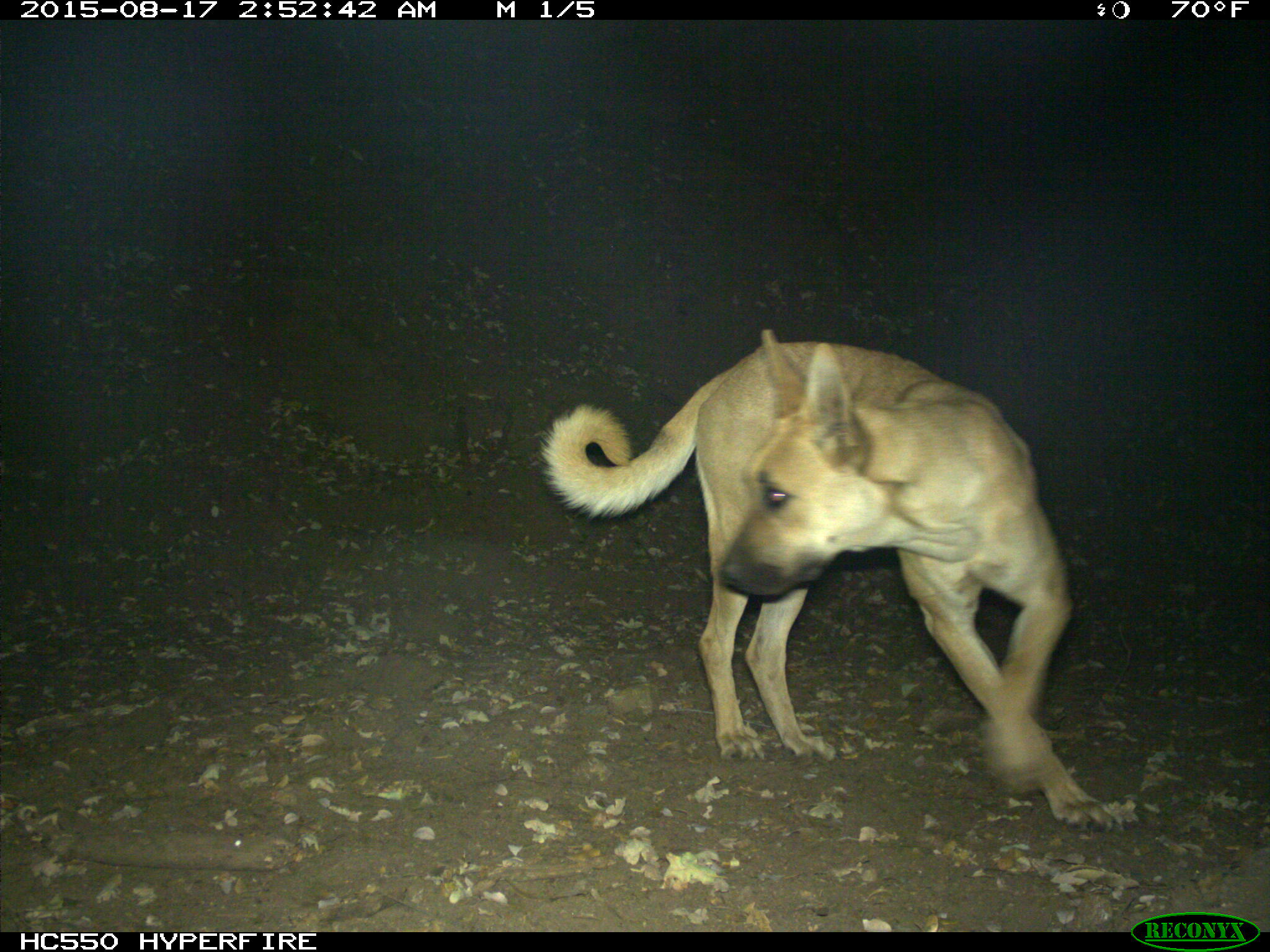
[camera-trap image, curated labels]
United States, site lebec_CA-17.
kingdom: Animalia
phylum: Chordata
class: Mammalia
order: Carnivora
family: Canidae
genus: Canis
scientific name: Canis familiaris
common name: domestic dog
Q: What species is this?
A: Canis familiaris (domestic dog).